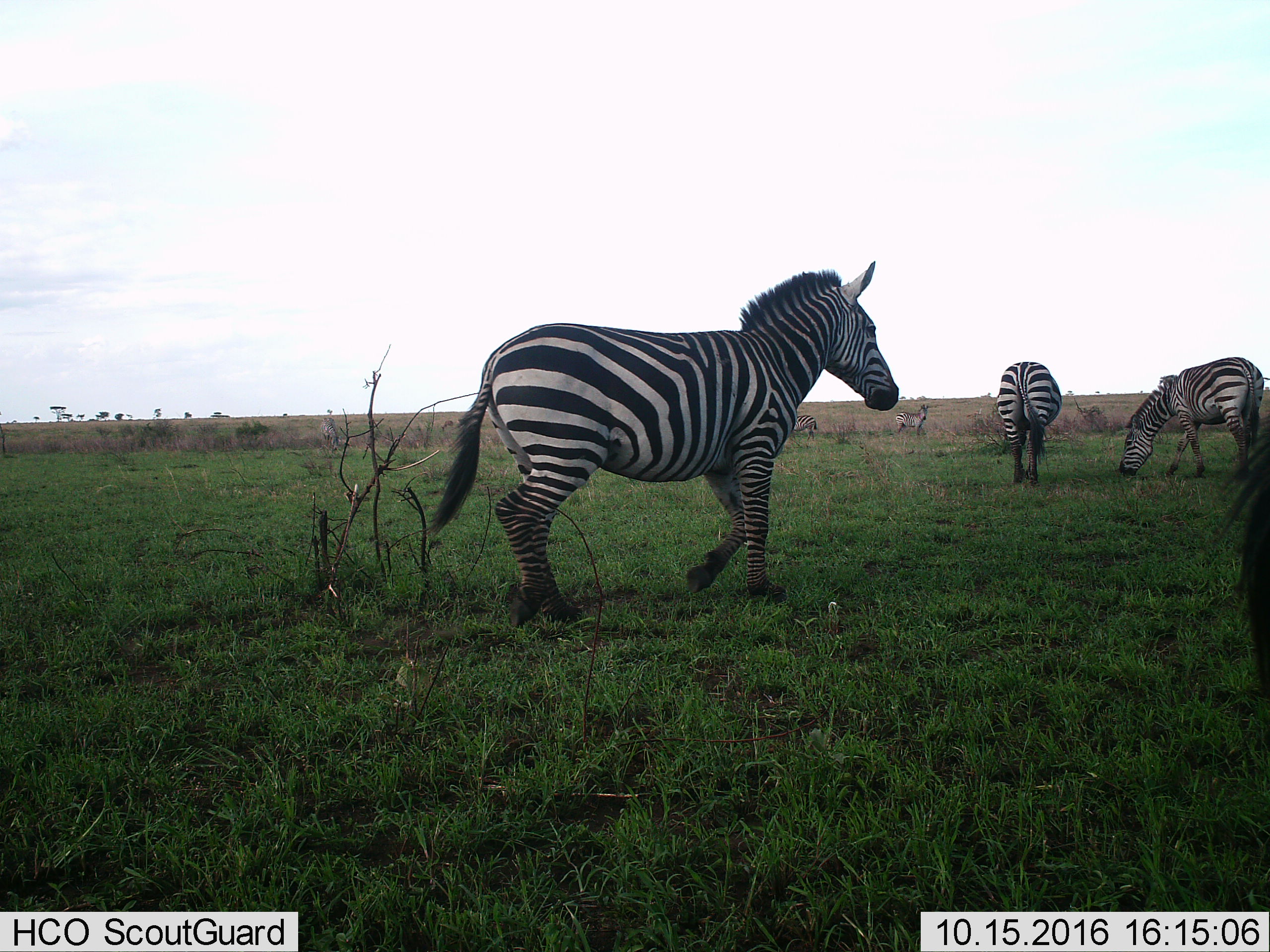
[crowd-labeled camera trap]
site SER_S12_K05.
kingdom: Animalia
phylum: Chordata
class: Mammalia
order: Perissodactyla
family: Equidae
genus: Equus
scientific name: Equus quagga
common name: plains zebra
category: zebraplains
Zebraplains (plains zebra) (Equus quagga), count 7. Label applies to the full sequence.